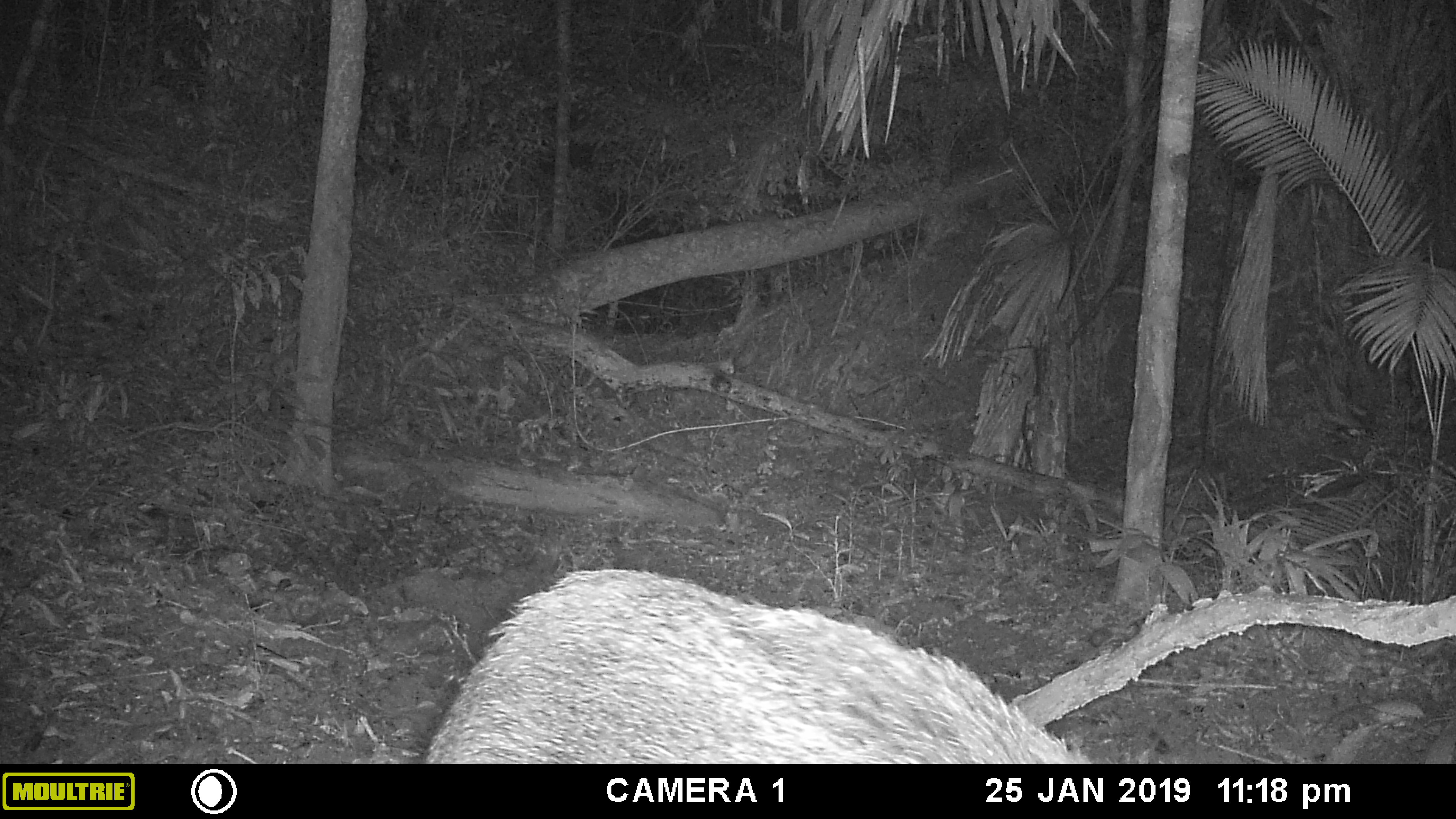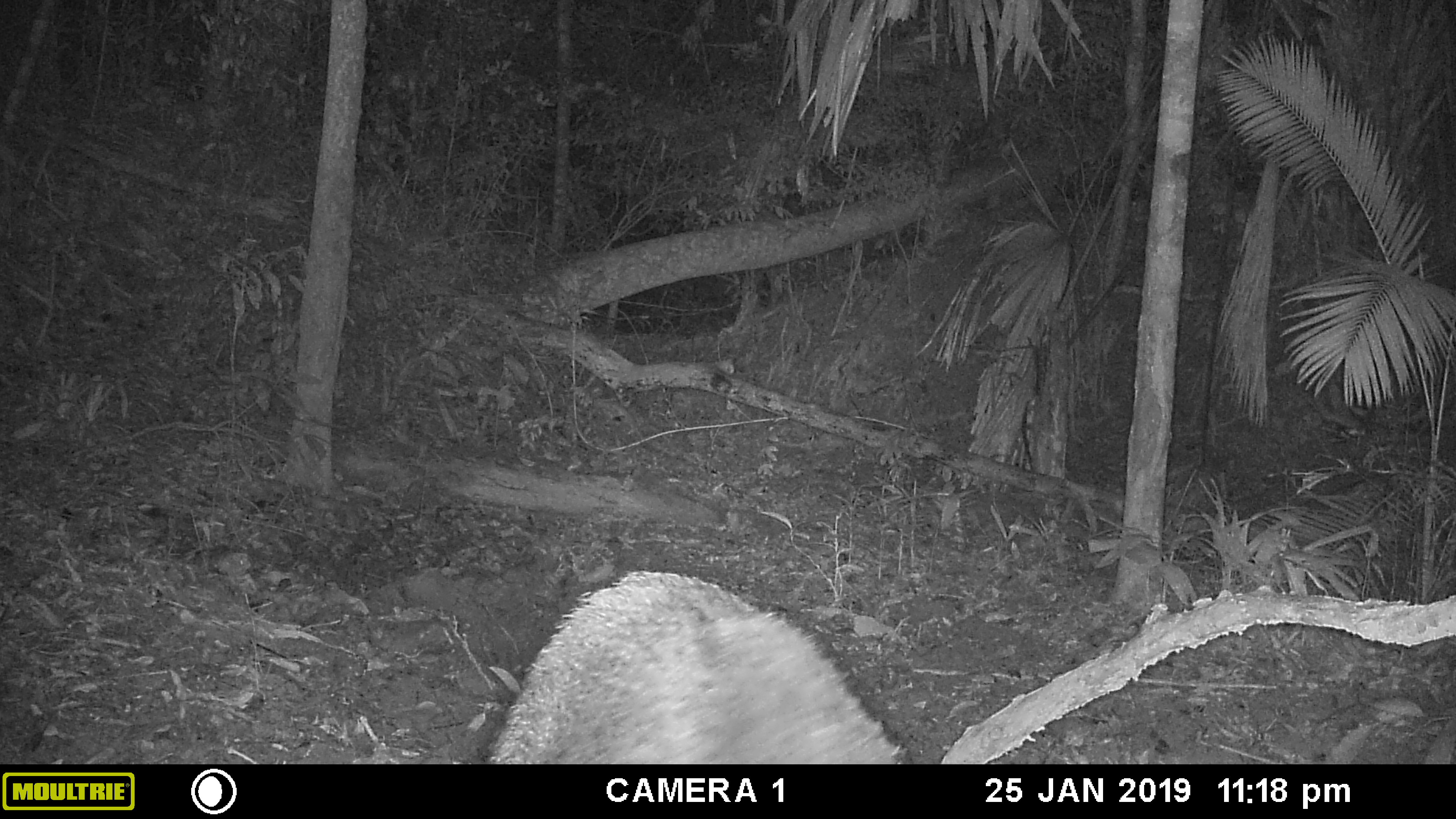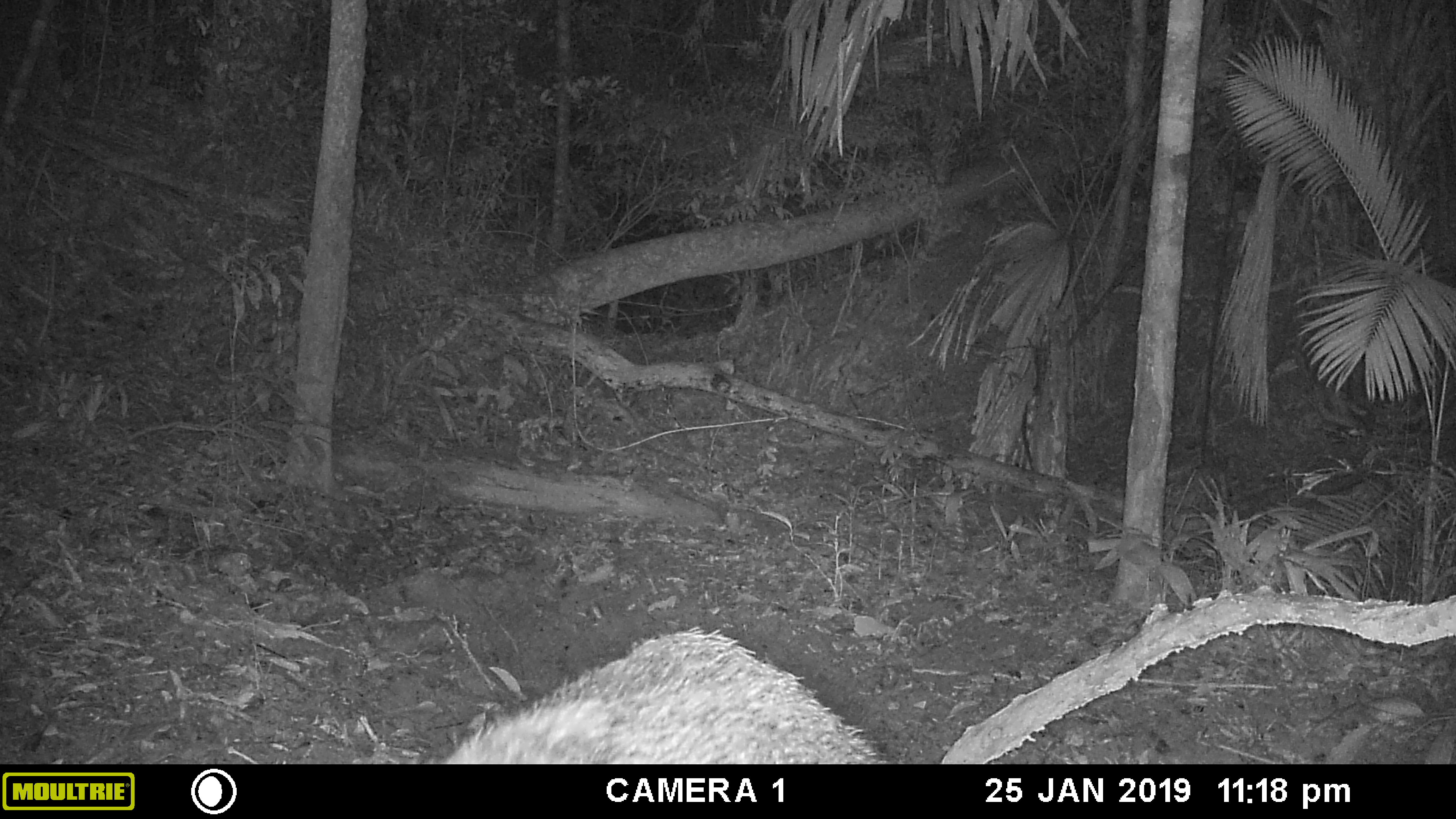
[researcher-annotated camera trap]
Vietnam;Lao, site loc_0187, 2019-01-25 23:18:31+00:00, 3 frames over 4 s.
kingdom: Animalia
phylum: Chordata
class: Mammalia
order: Artiodactyla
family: Suidae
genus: Sus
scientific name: Sus scrofa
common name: eurasian wild pig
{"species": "eurasian wild pig (Sus scrofa)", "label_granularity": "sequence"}